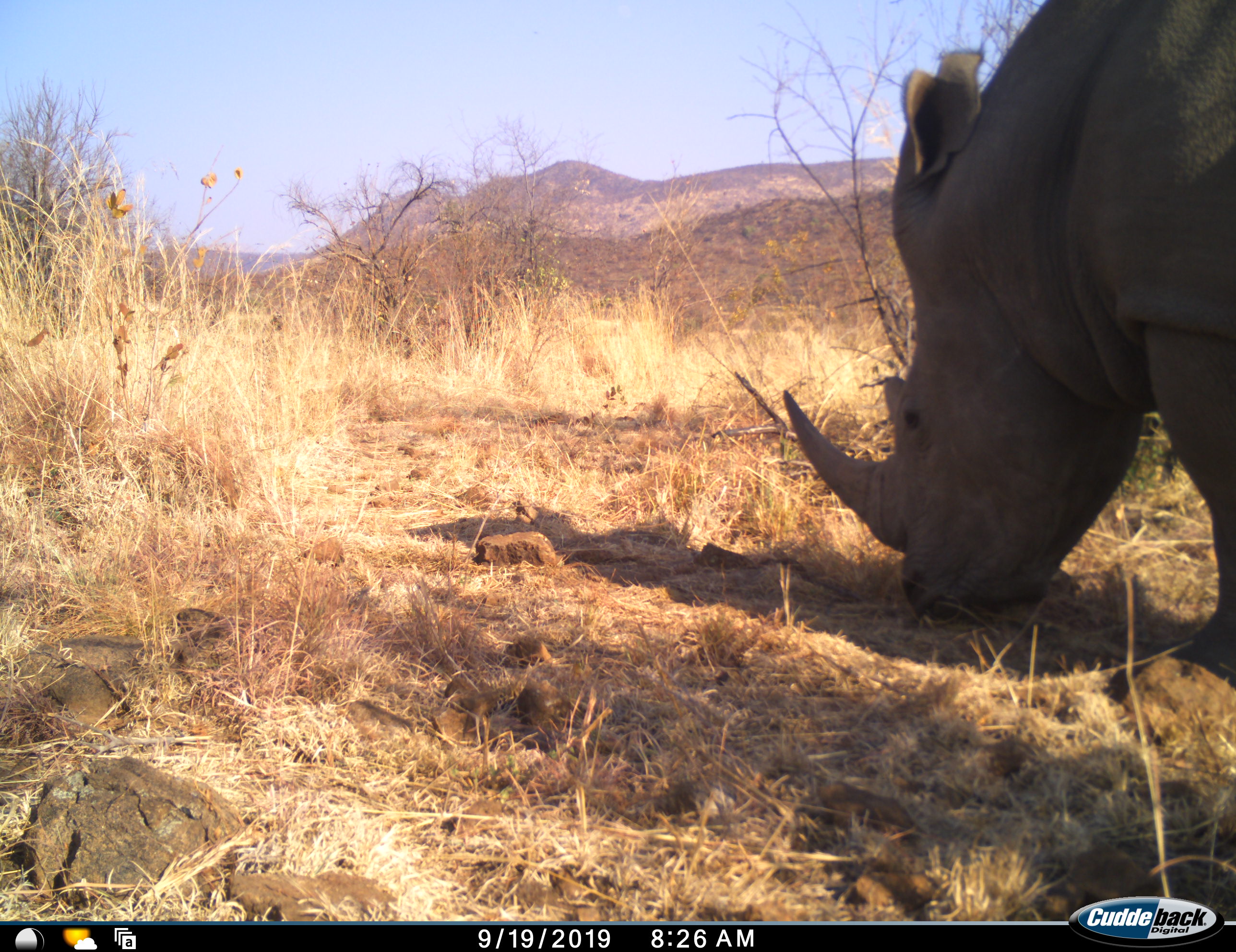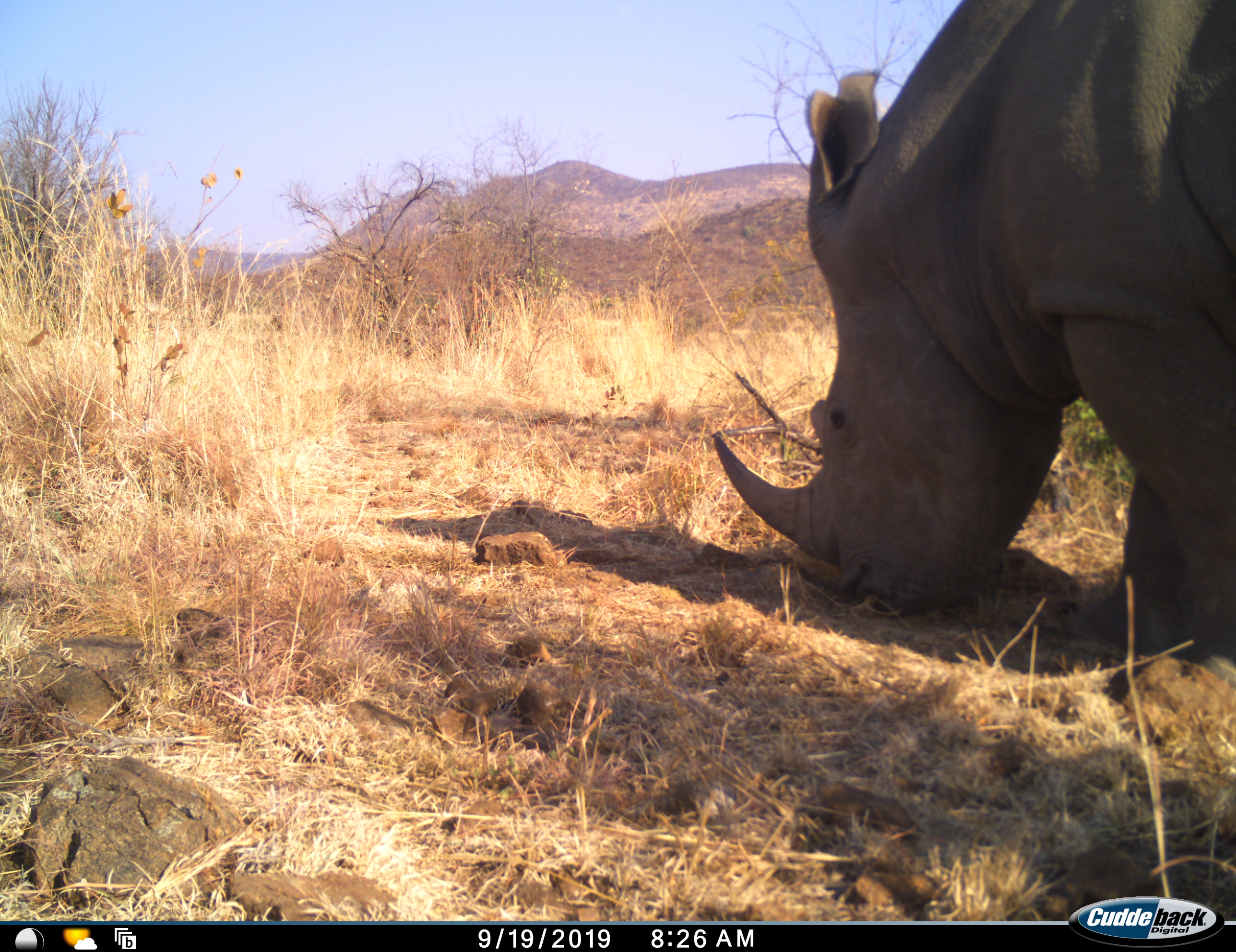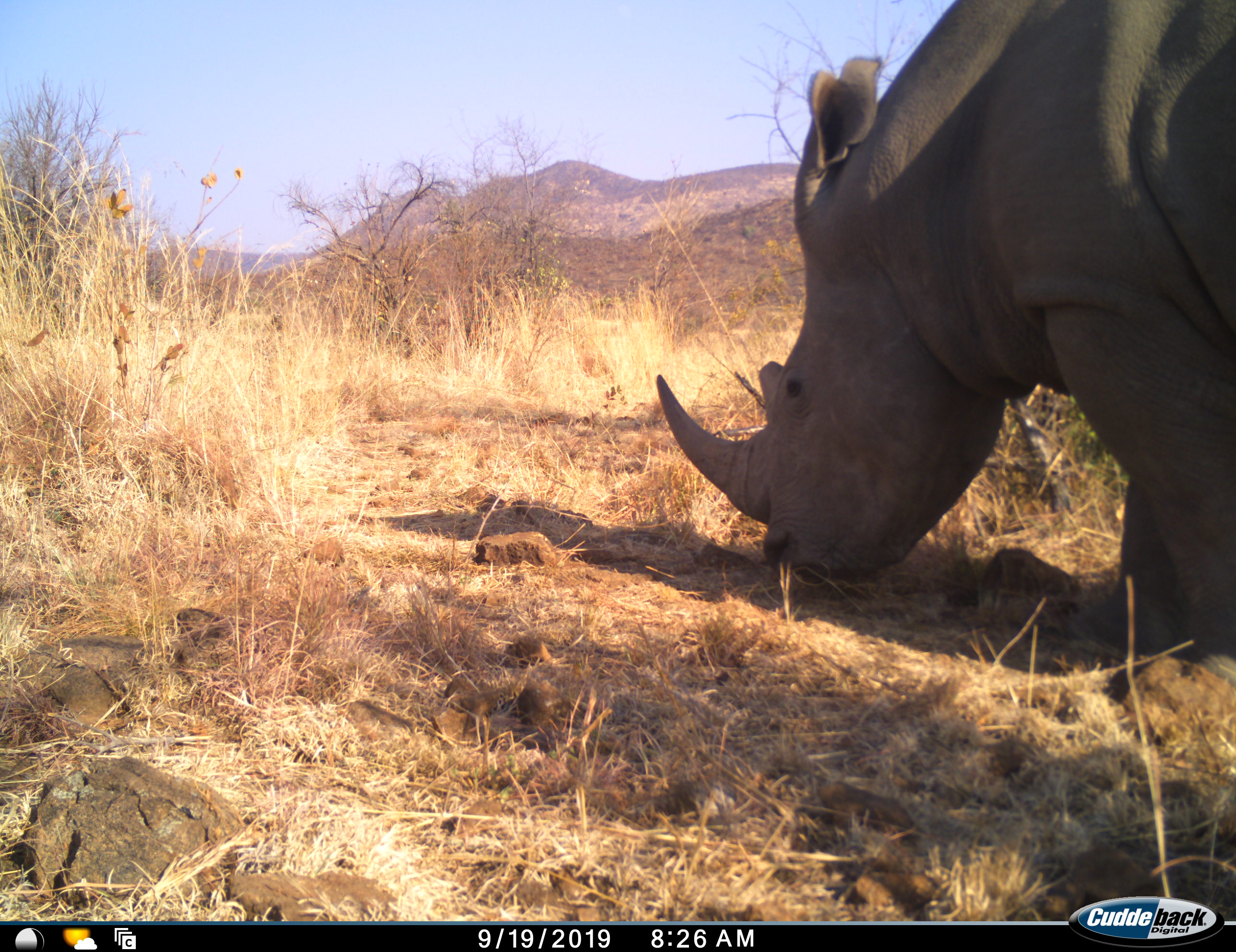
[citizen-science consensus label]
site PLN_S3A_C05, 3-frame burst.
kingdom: Animalia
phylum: Chordata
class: Mammalia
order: Perissodactyla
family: Rhinocerotidae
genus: Ceratotherium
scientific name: Ceratotherium simum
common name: white rhinoceros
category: rhinoceroswhite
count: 1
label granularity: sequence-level